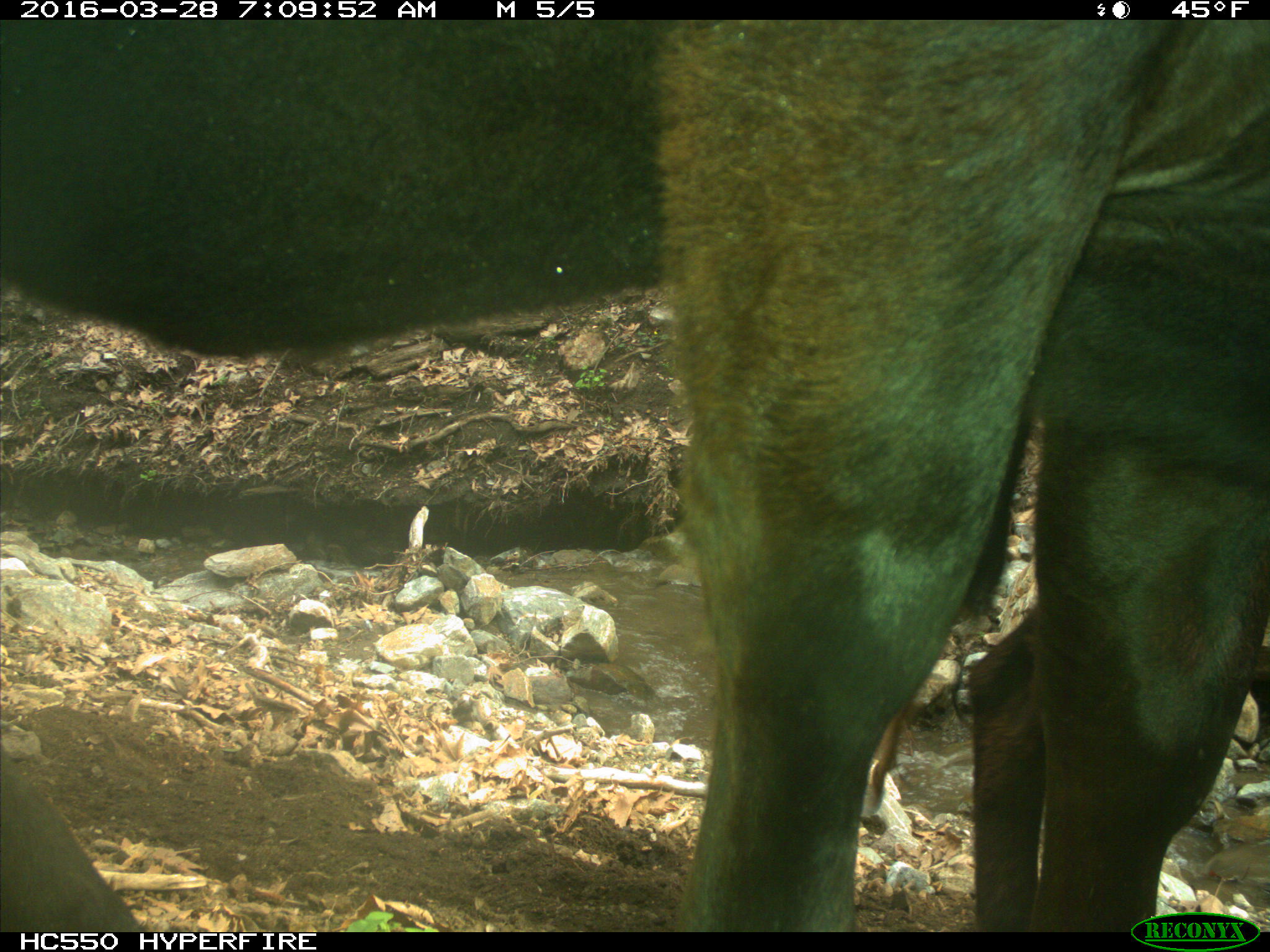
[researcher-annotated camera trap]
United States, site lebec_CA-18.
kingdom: Animalia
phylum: Chordata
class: Mammalia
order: Artiodactyla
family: Bovidae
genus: Bos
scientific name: Bos taurus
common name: domestic cow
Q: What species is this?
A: Bos taurus (domestic cow).